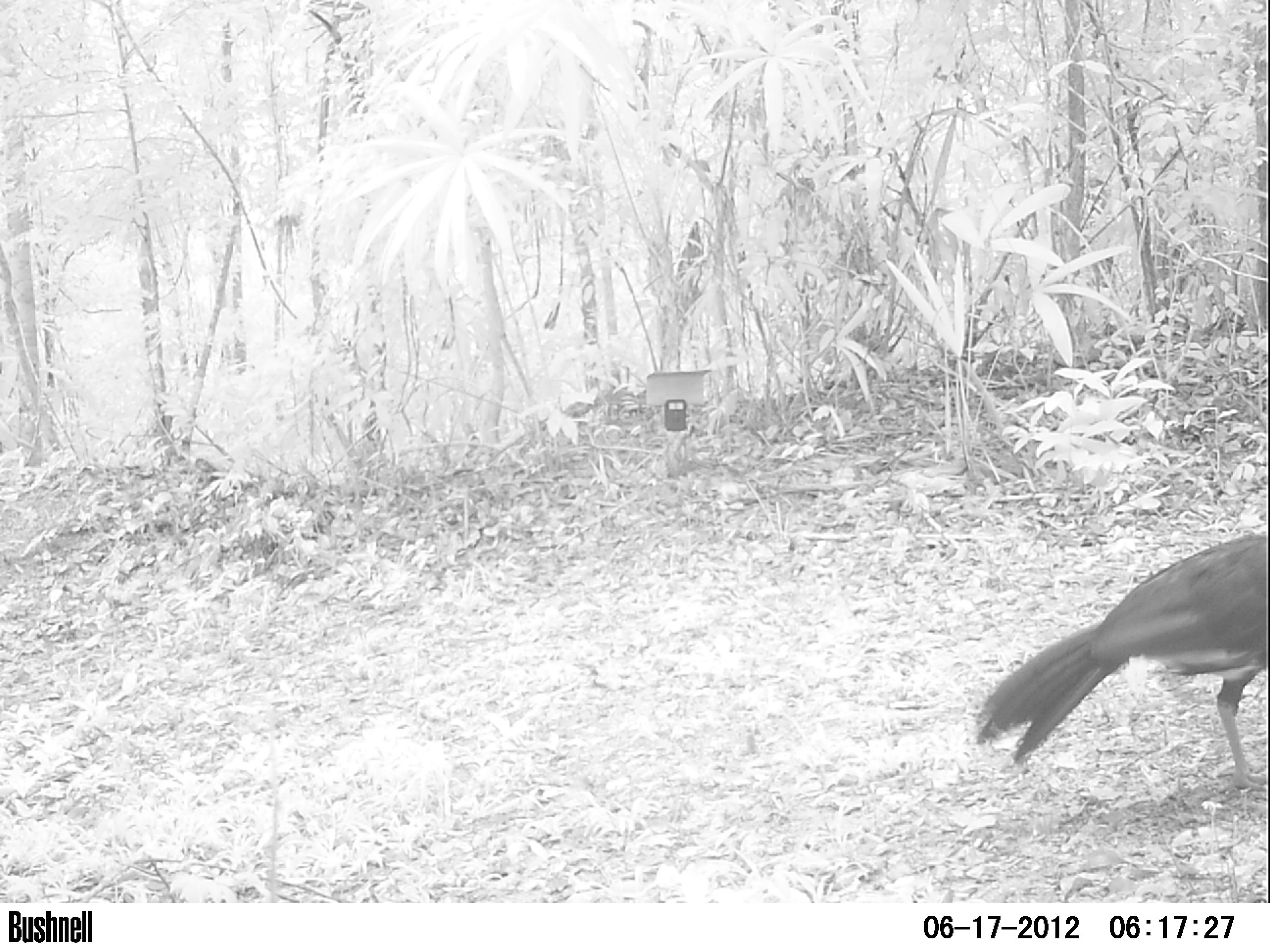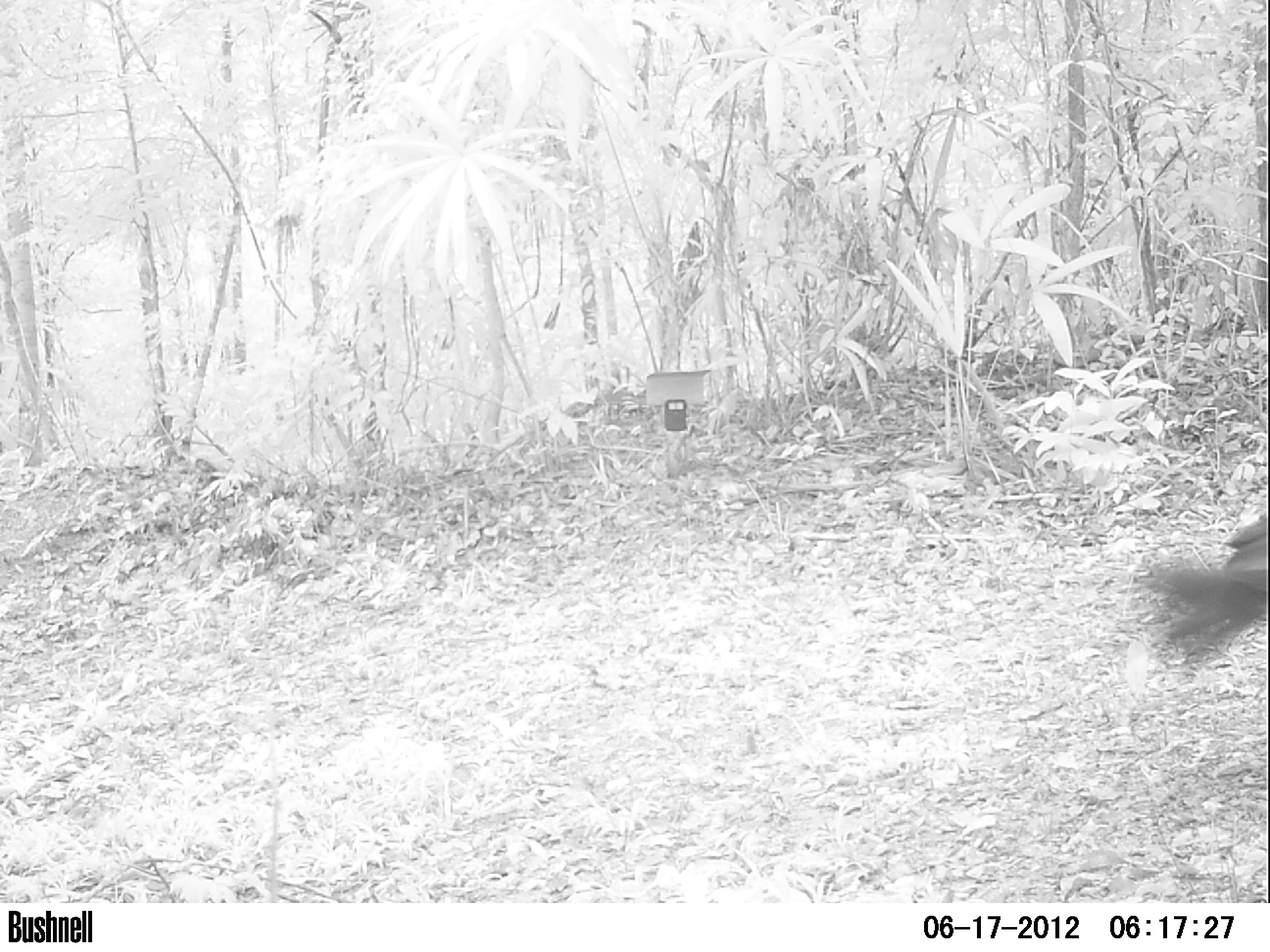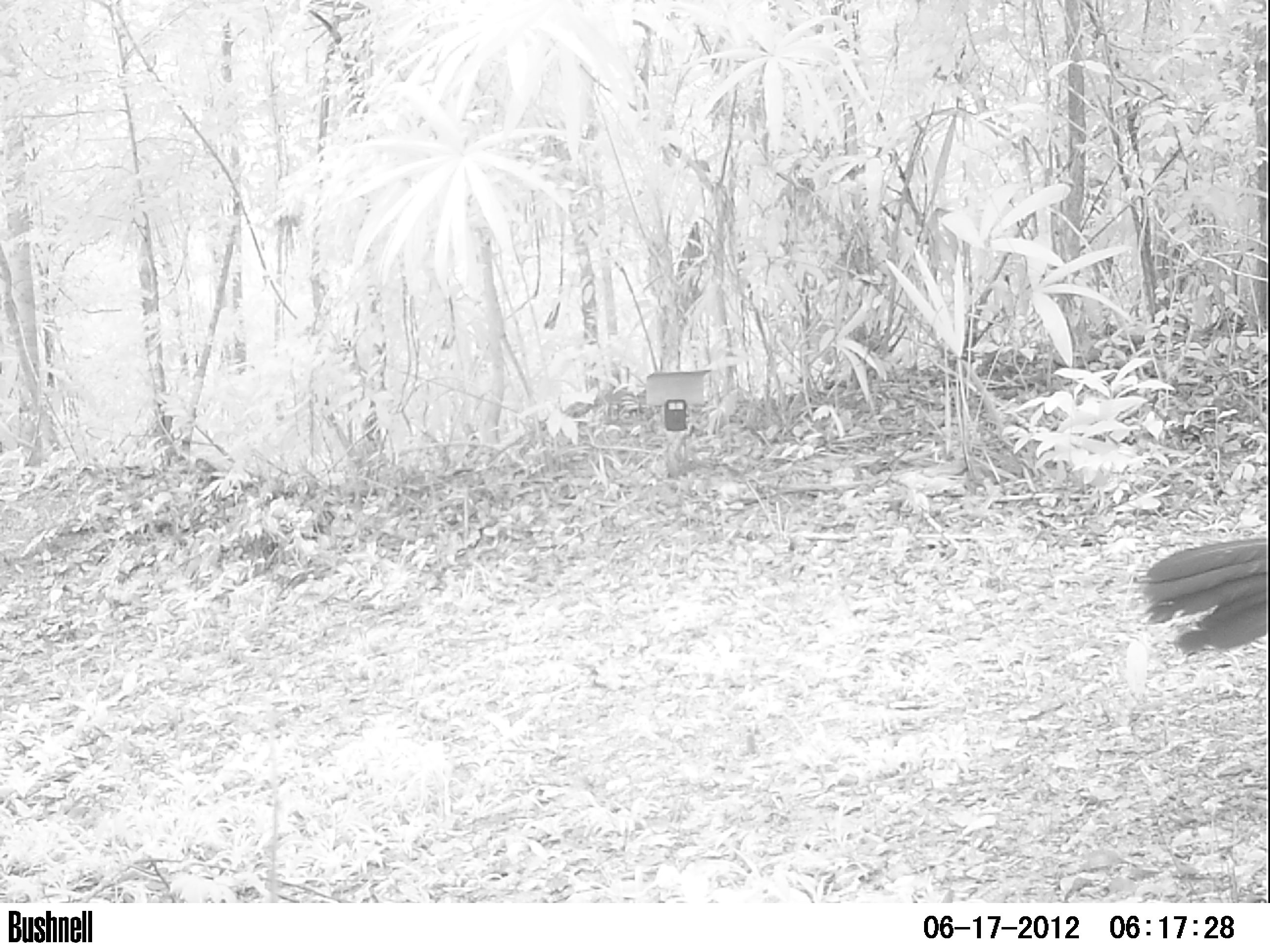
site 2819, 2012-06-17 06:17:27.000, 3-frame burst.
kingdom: Animalia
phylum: Chordata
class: Aves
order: Galliformes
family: Cracidae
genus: Crax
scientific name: Crax rubra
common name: great curassow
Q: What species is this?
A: Crax rubra (great curassow).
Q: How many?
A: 1.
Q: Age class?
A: Adult.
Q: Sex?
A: Male.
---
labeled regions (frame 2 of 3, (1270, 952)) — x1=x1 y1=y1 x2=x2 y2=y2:
crax rubra: x1=1127 y1=511 x2=1270 y2=668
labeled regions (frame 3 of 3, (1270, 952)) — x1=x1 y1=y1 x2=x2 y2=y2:
crax rubra: x1=1135 y1=537 x2=1268 y2=656